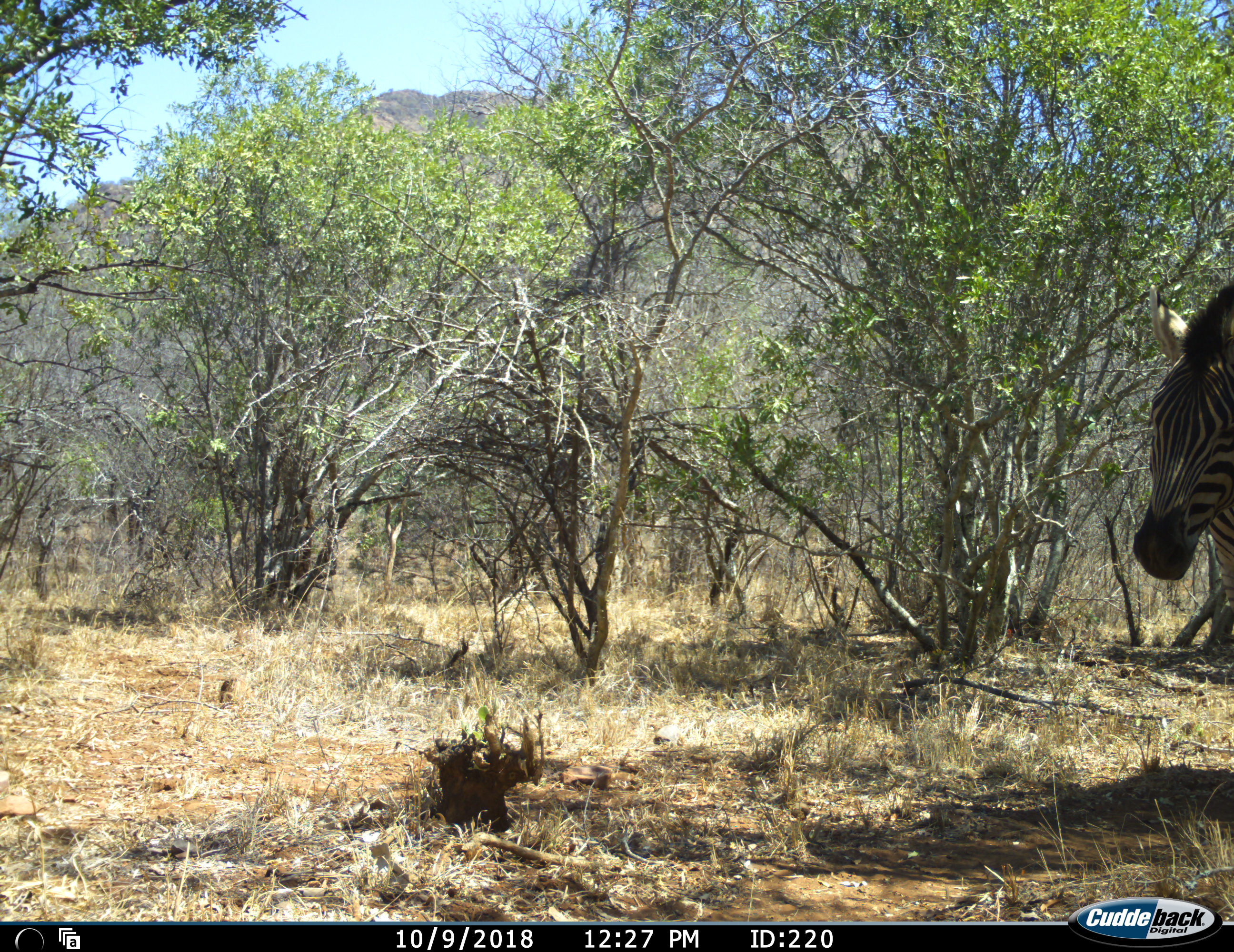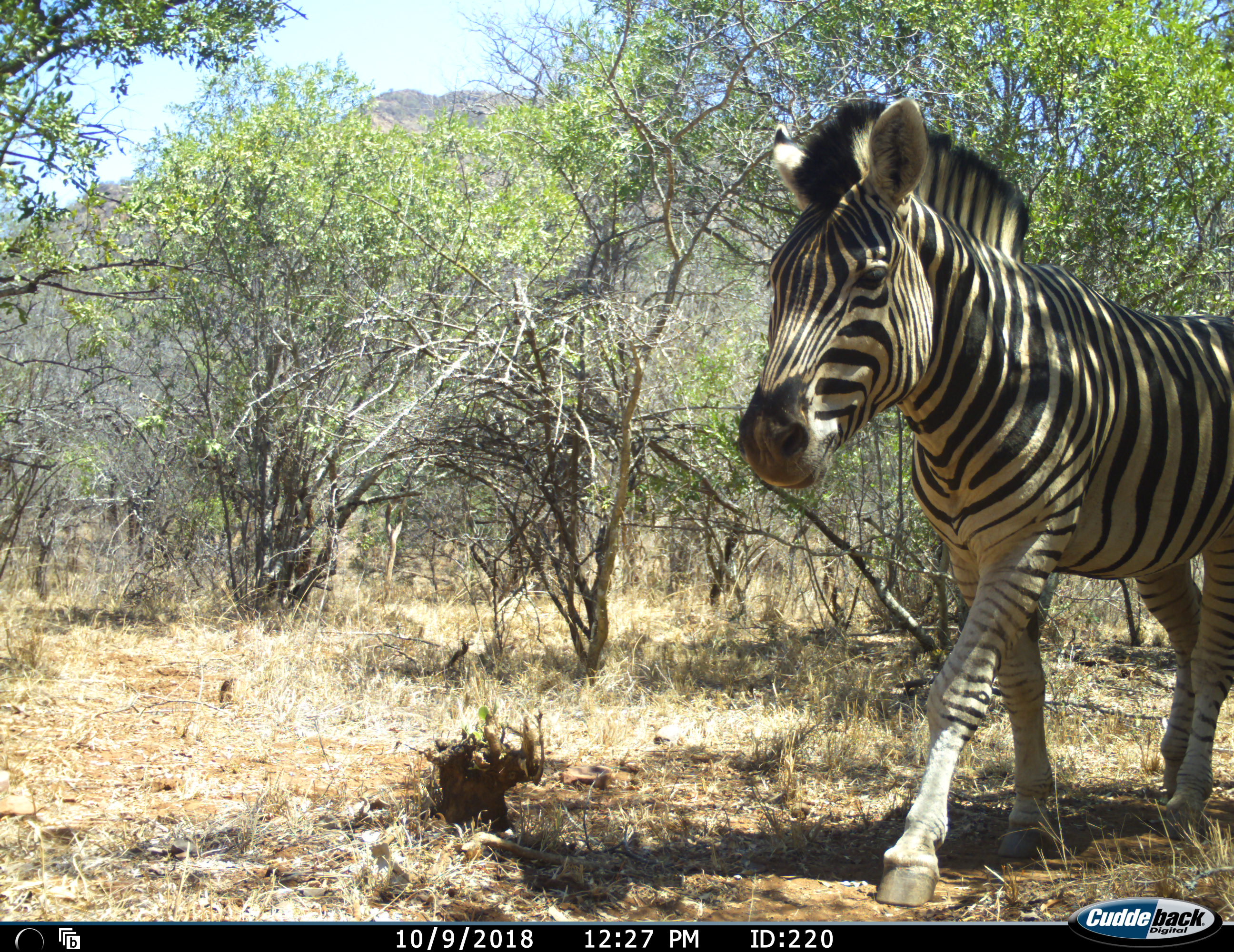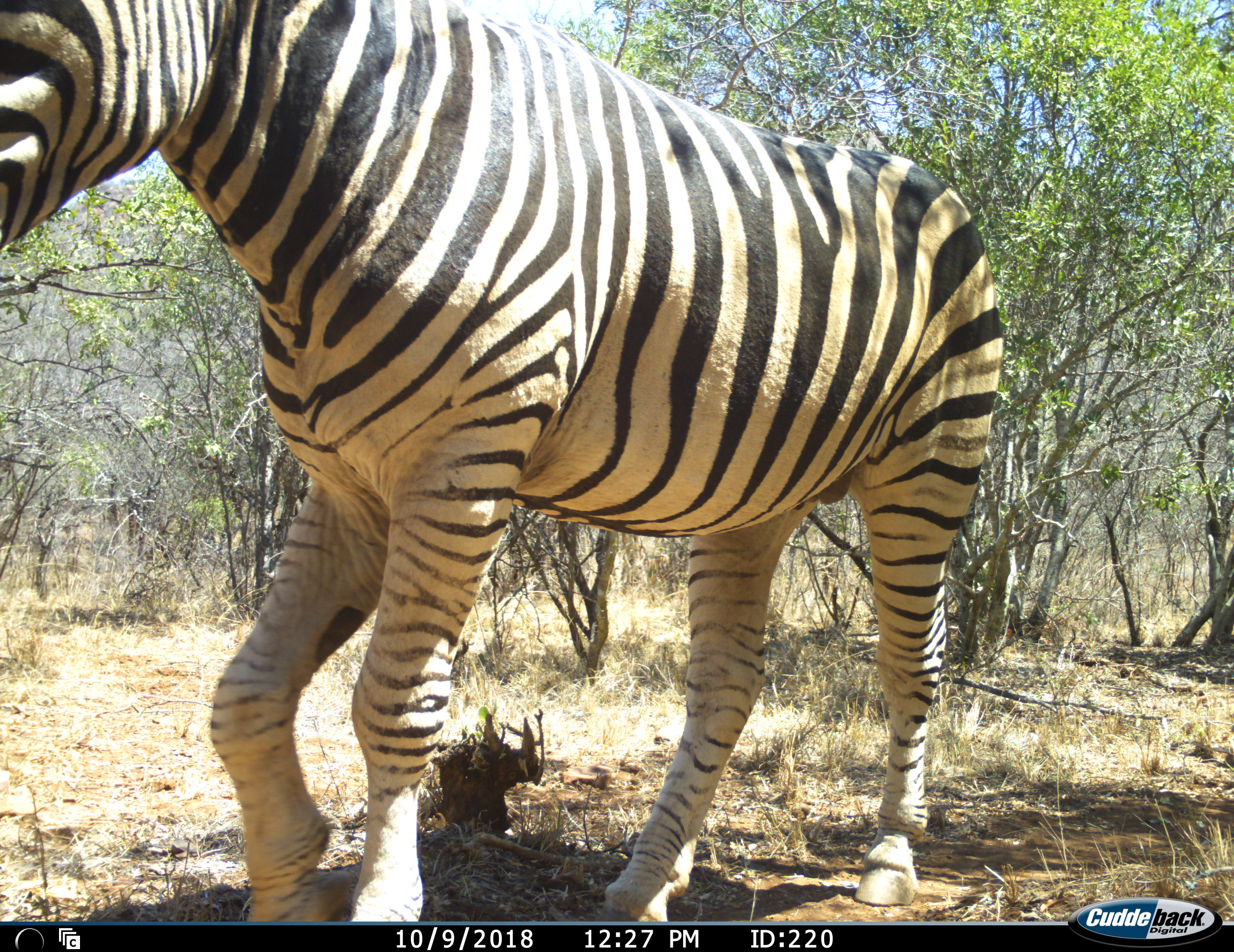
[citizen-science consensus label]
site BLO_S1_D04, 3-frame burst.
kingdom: Animalia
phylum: Chordata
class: Mammalia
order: Perissodactyla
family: Equidae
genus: Equus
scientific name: Equus quagga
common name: plains zebra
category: zebraplains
Zebraplains (plains zebra) (Equus quagga), count 1. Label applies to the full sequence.